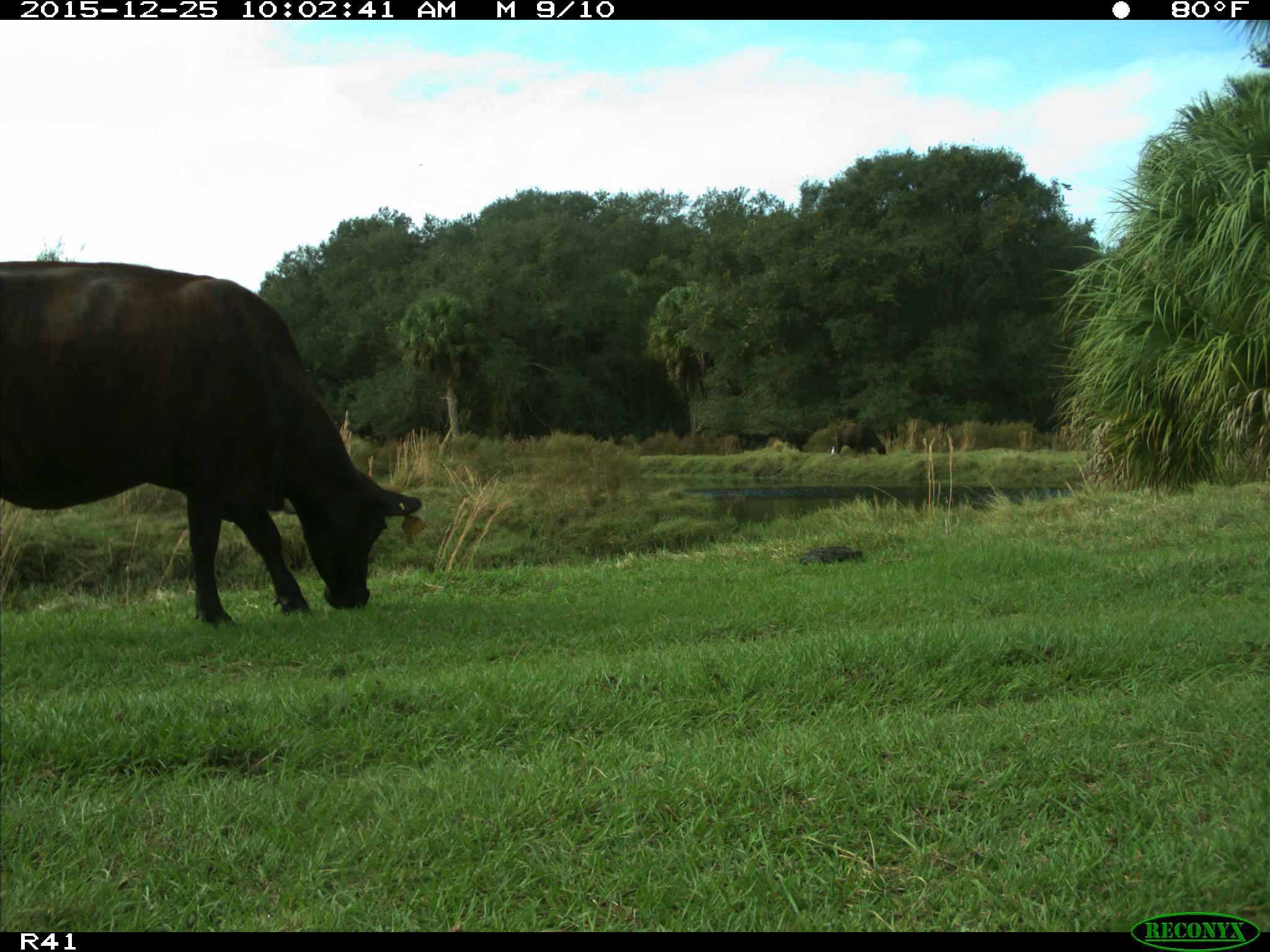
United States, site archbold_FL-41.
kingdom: Animalia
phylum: Chordata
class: Mammalia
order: Artiodactyla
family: Bovidae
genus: Bos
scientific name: Bos taurus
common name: domestic cow